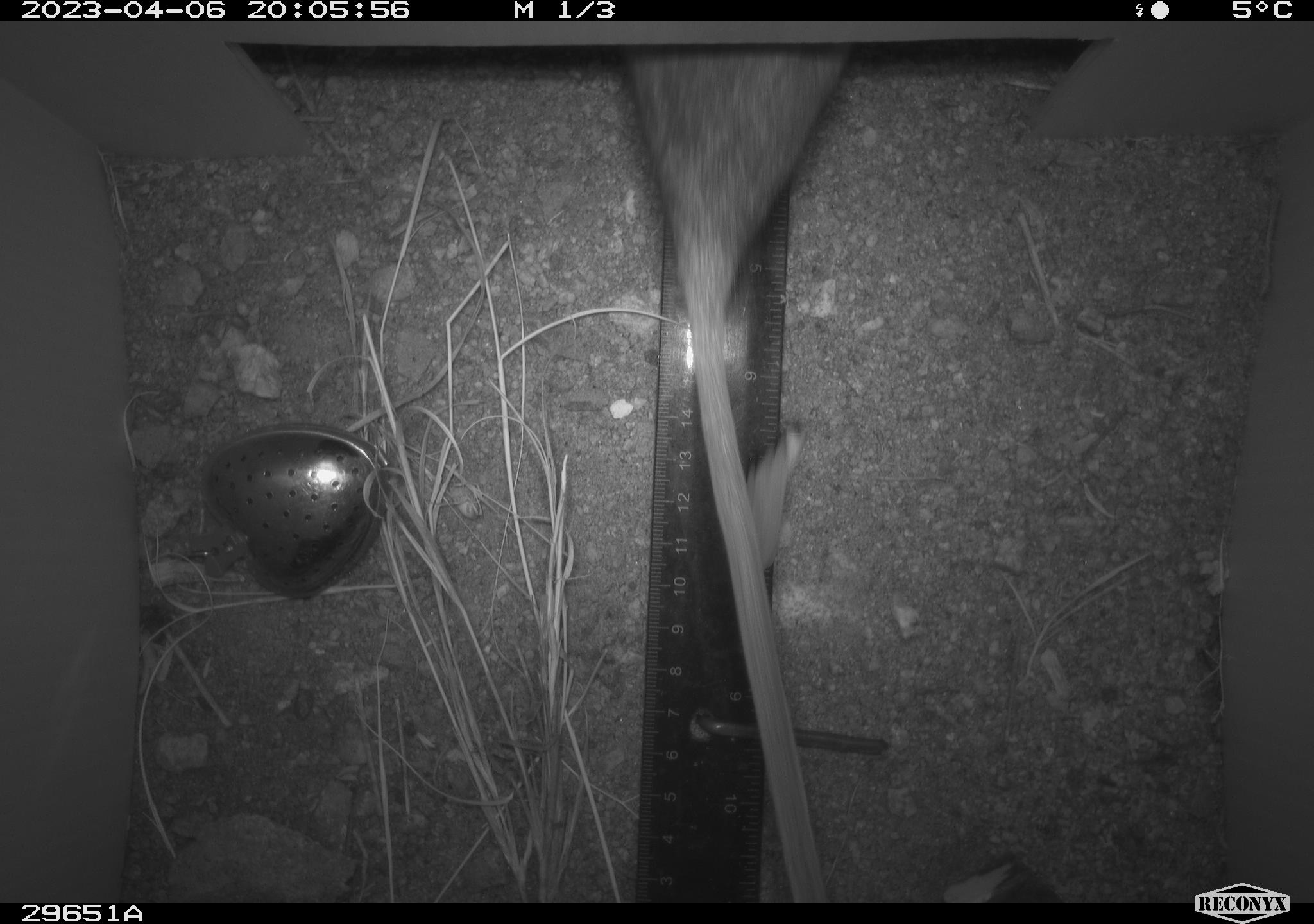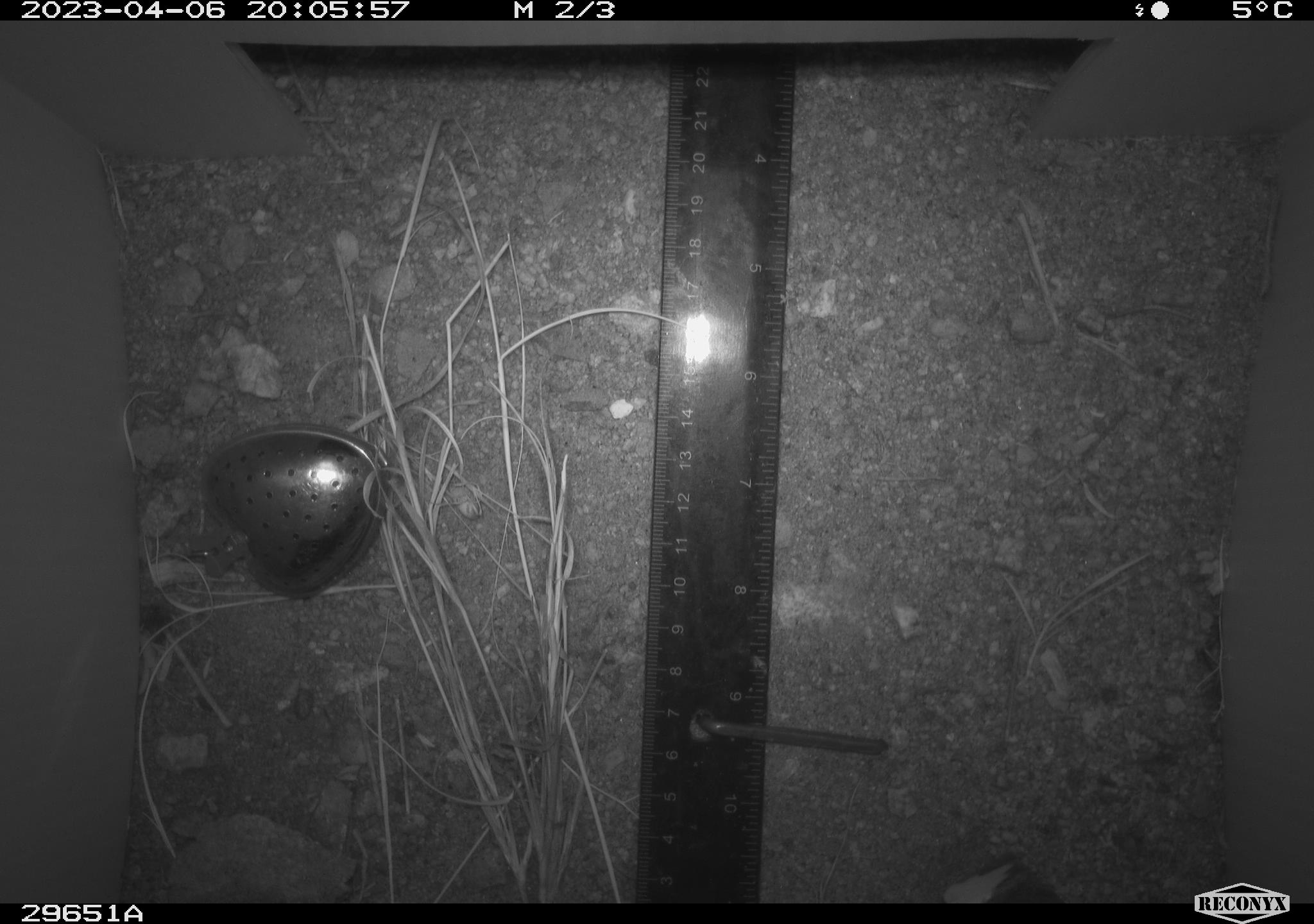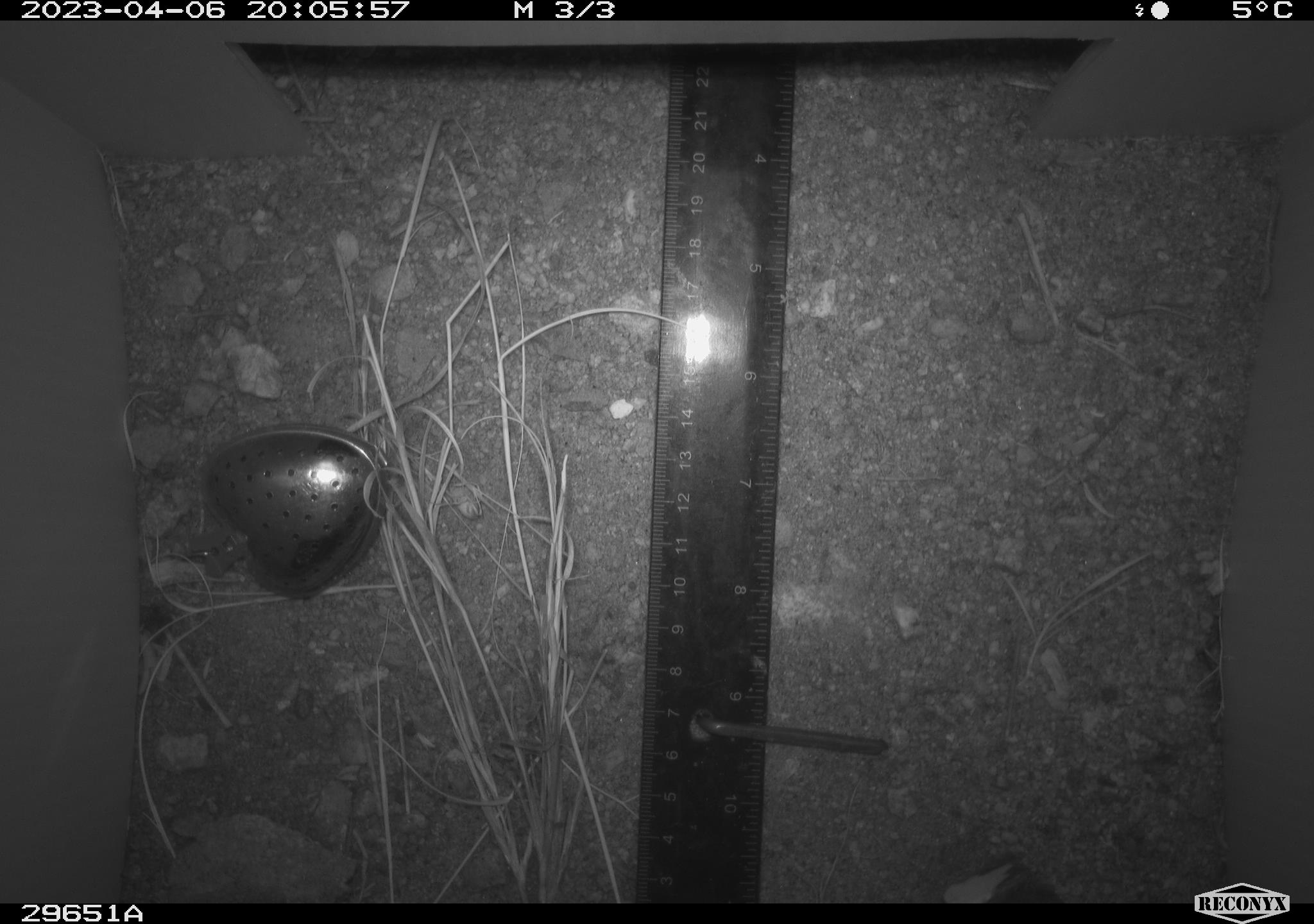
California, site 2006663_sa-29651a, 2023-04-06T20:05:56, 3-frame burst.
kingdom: Animalia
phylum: Chordata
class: Mammalia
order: Rodentia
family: Cricetidae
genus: Neotoma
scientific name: Neotoma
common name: pack rat or woodrat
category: neotoma species